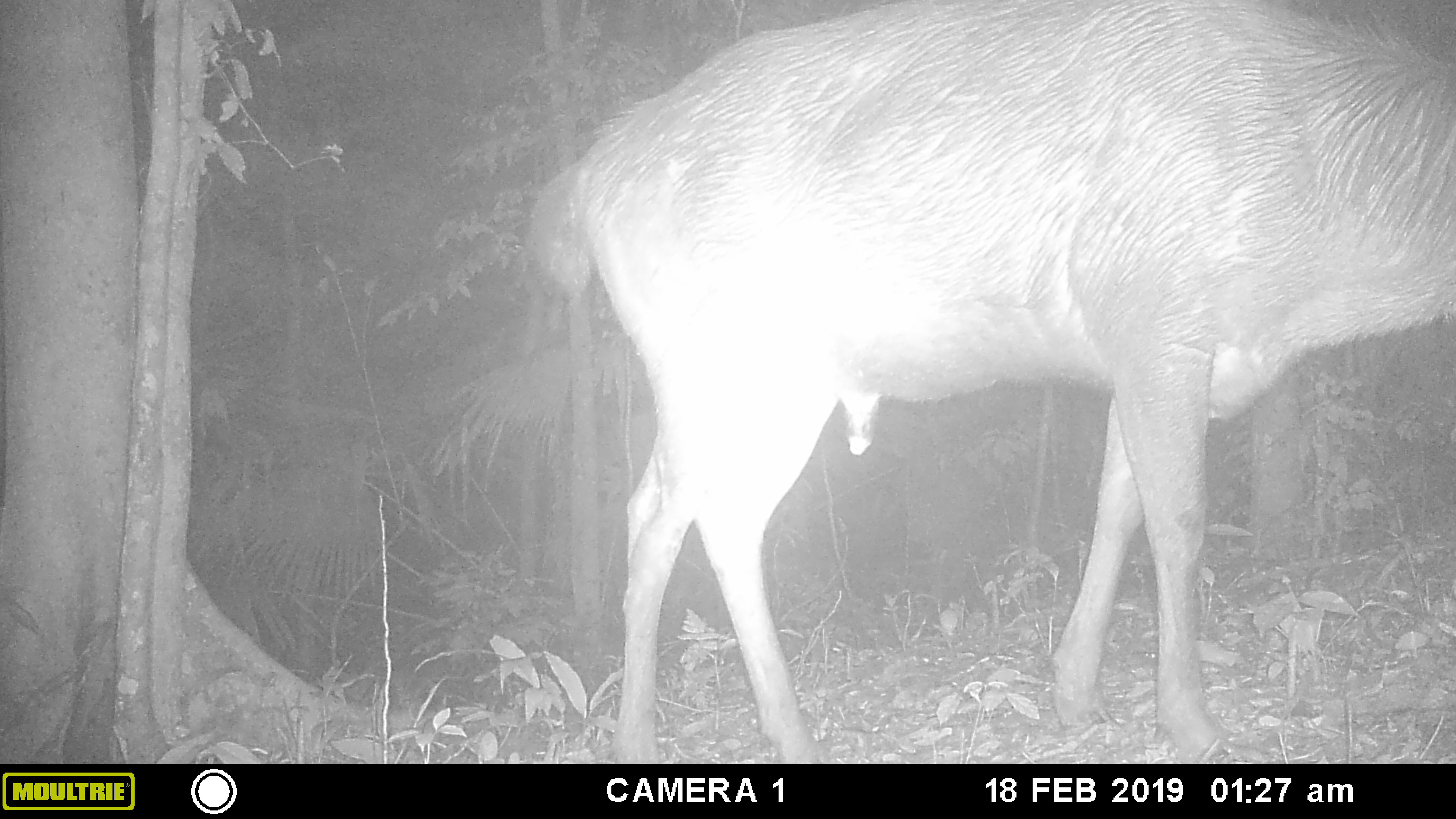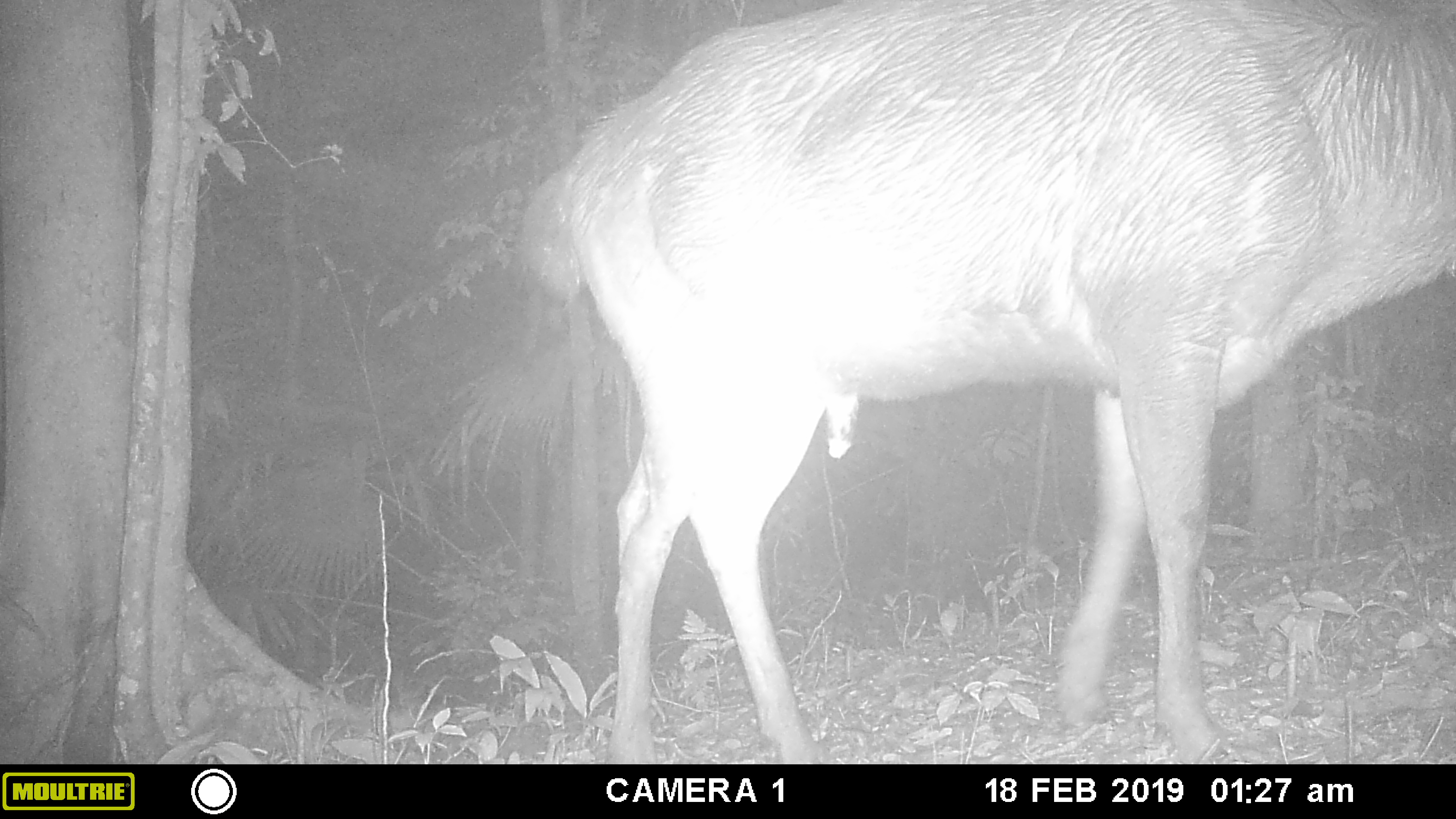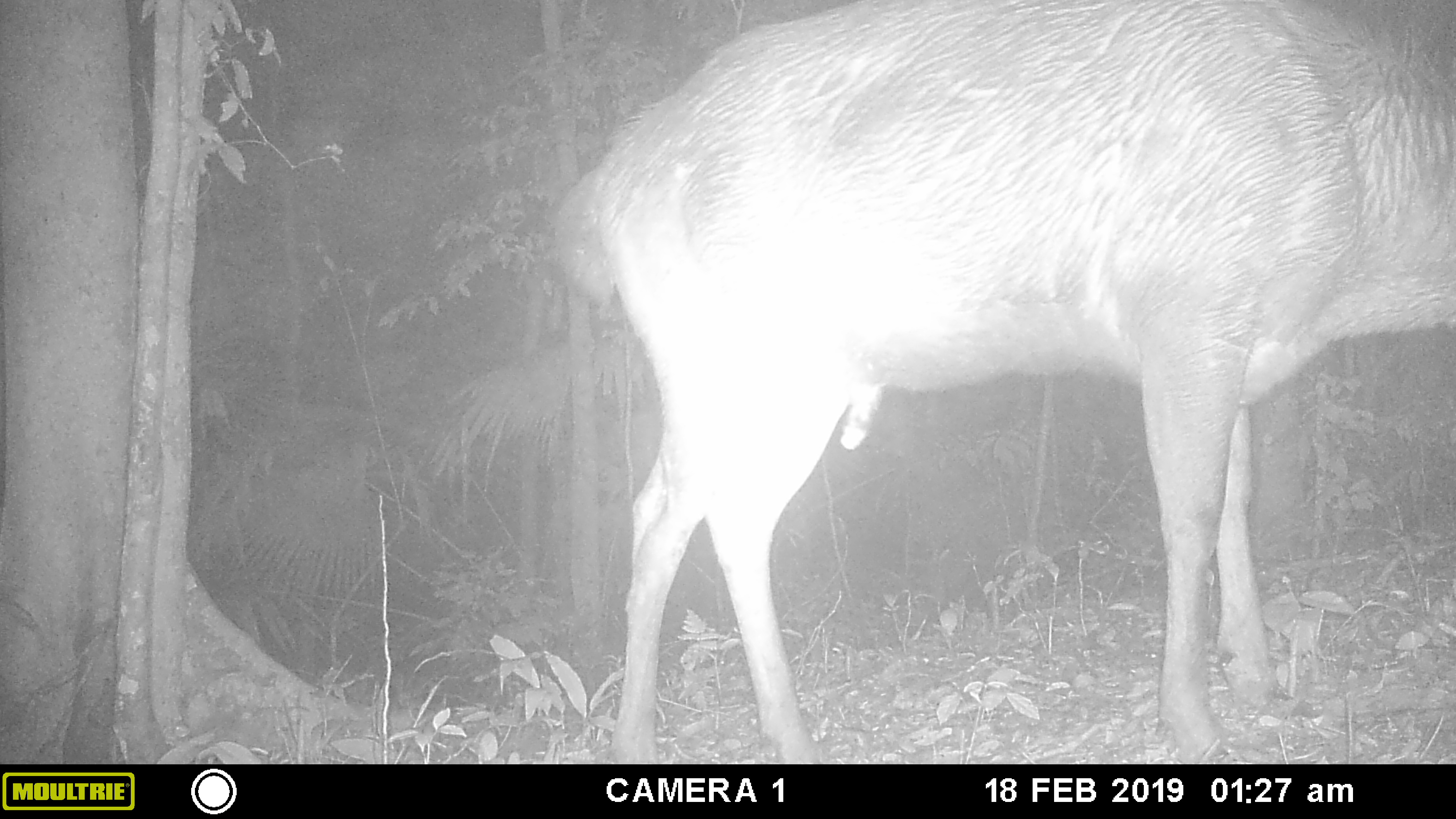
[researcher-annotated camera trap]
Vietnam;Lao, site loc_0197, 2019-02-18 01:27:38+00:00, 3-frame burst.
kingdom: Animalia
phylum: Chordata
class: Mammalia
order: Artiodactyla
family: Cervidae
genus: Rusa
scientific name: Rusa unicolor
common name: sambar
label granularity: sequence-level